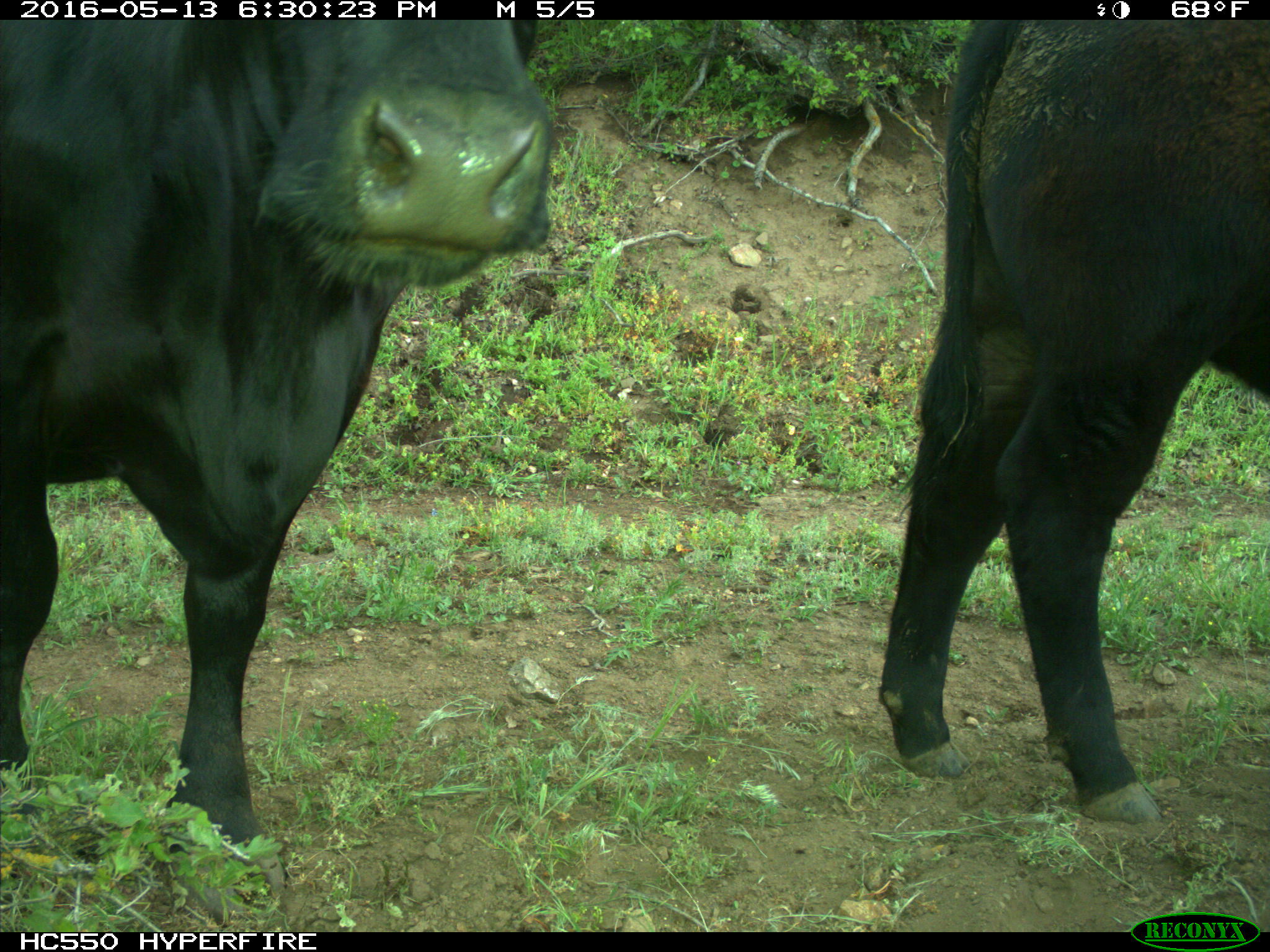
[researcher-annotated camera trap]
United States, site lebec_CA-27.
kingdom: Animalia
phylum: Chordata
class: Mammalia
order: Artiodactyla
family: Bovidae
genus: Bos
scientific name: Bos taurus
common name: domestic cow